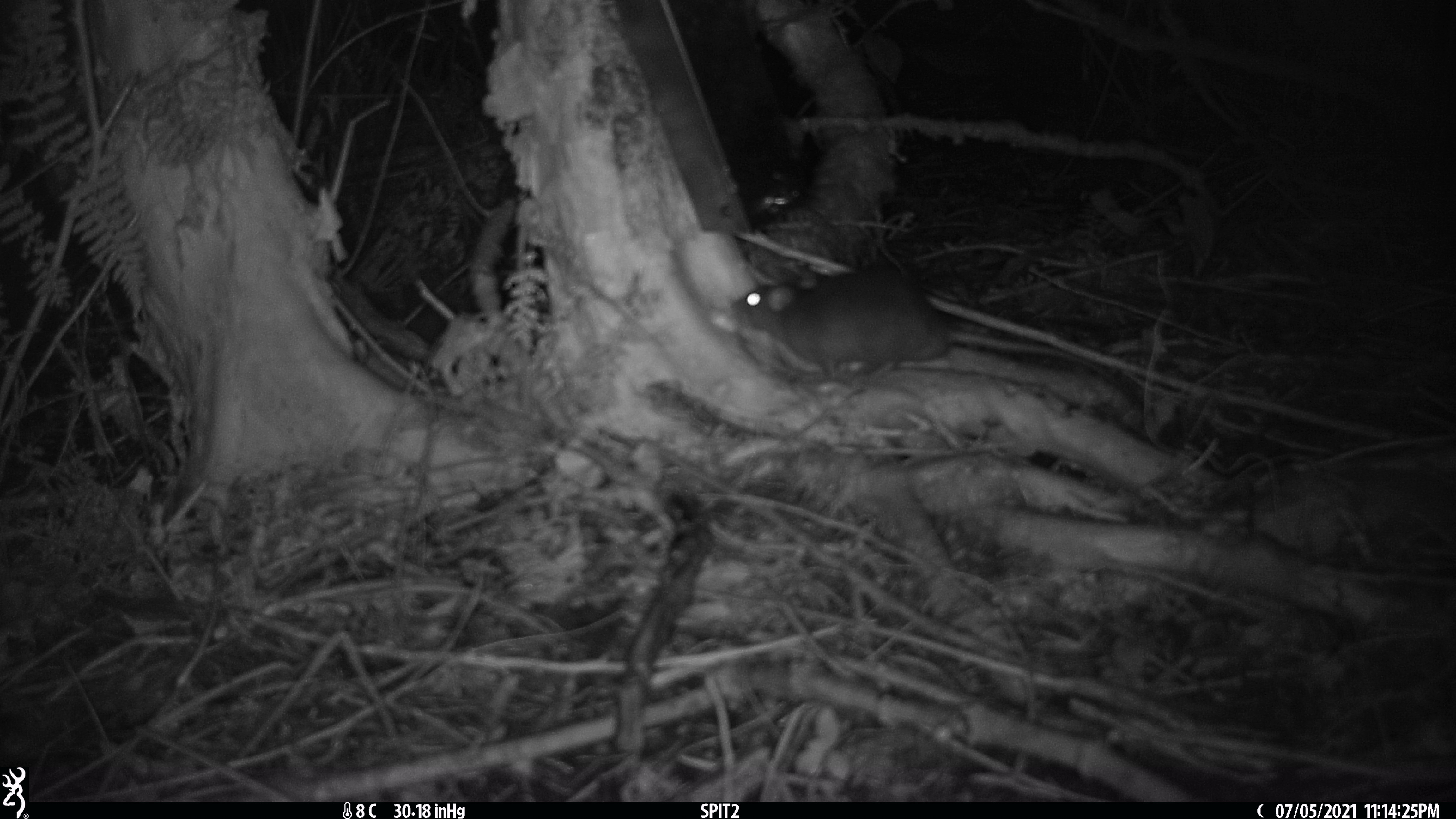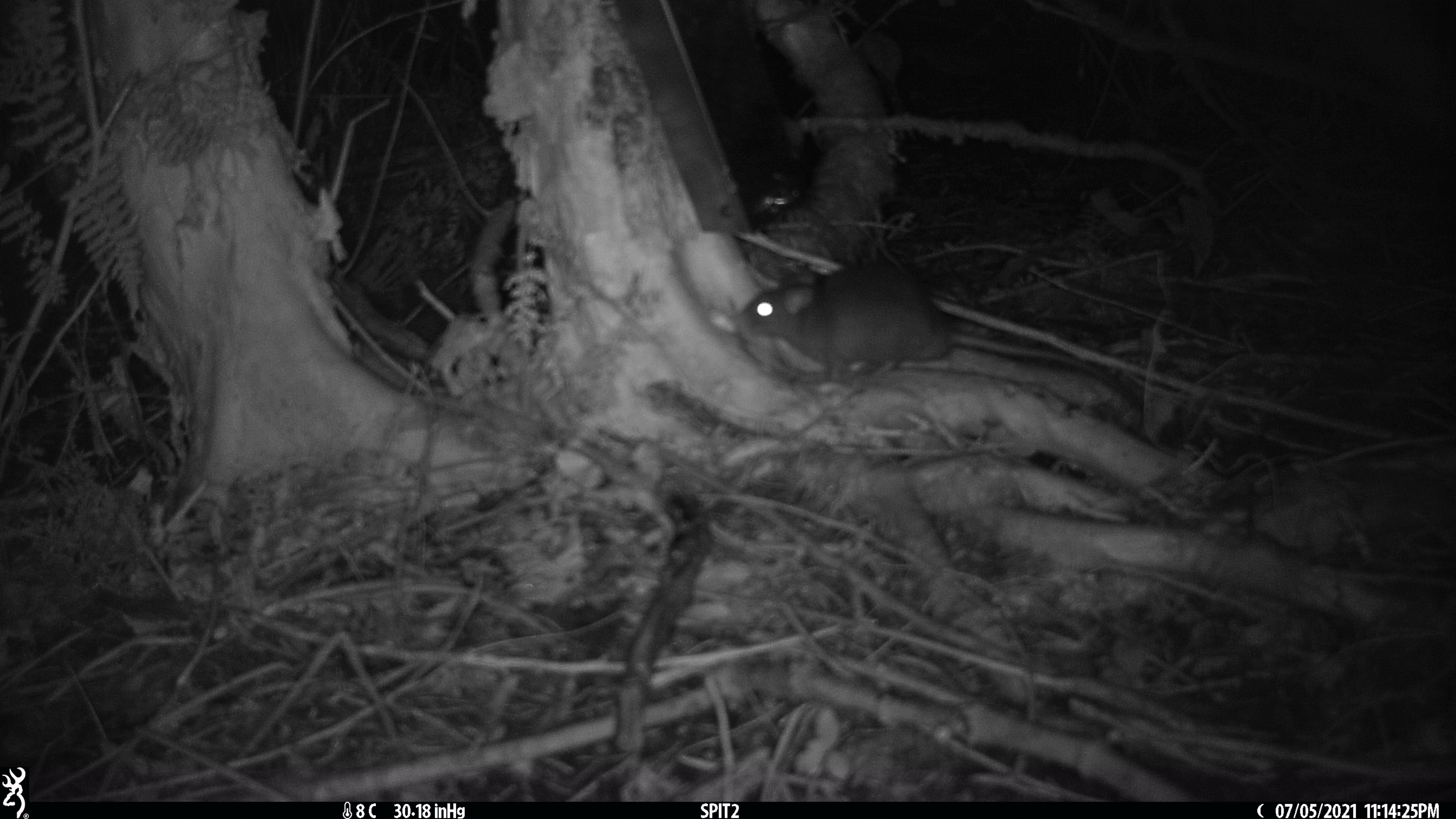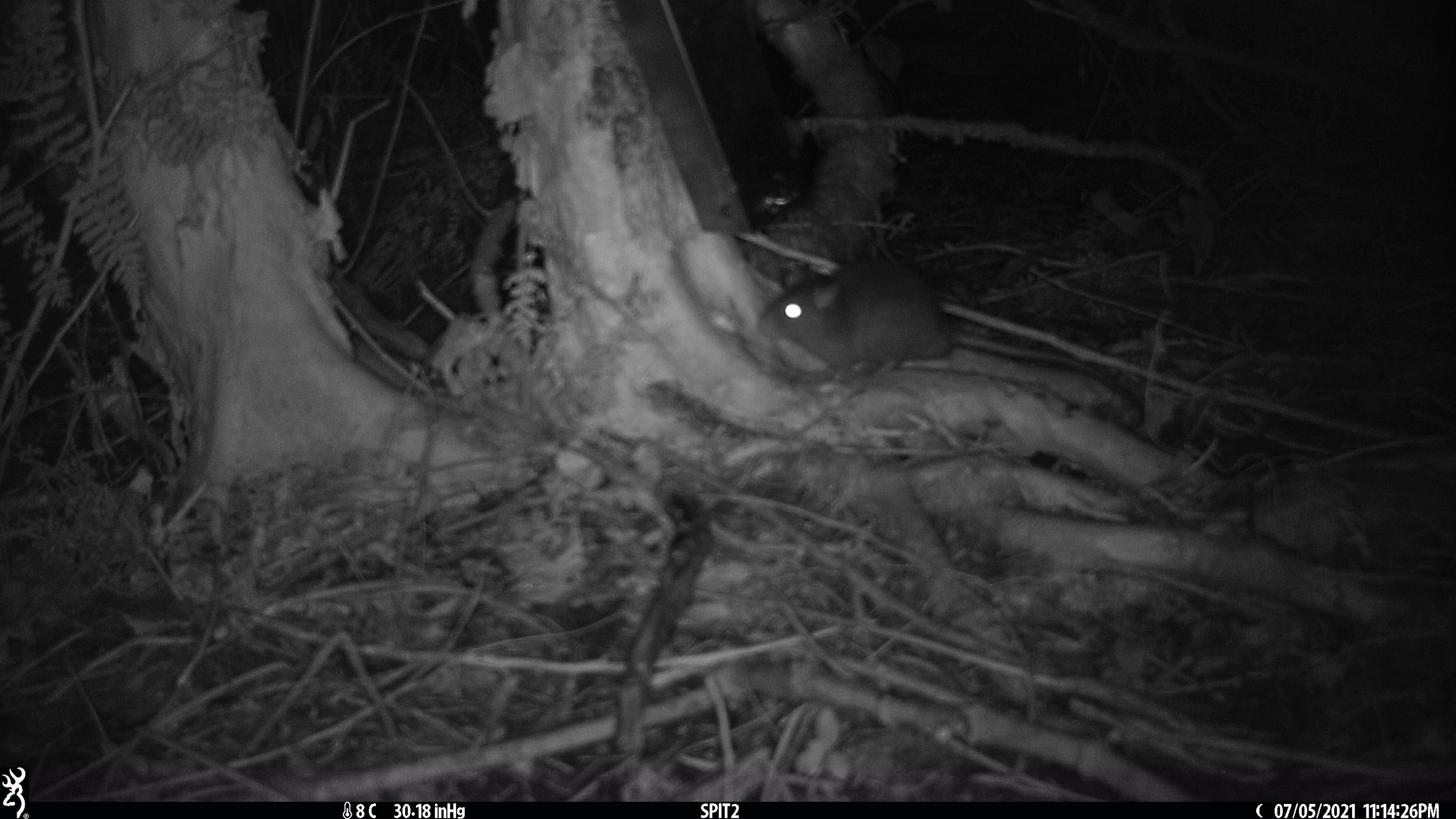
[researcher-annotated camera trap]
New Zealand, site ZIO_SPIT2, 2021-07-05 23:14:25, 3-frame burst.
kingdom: Animalia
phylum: Chordata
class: Mammalia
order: Rodentia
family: Muridae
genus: Rattus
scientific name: Rattus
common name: rat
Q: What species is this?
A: Rat (Rattus).